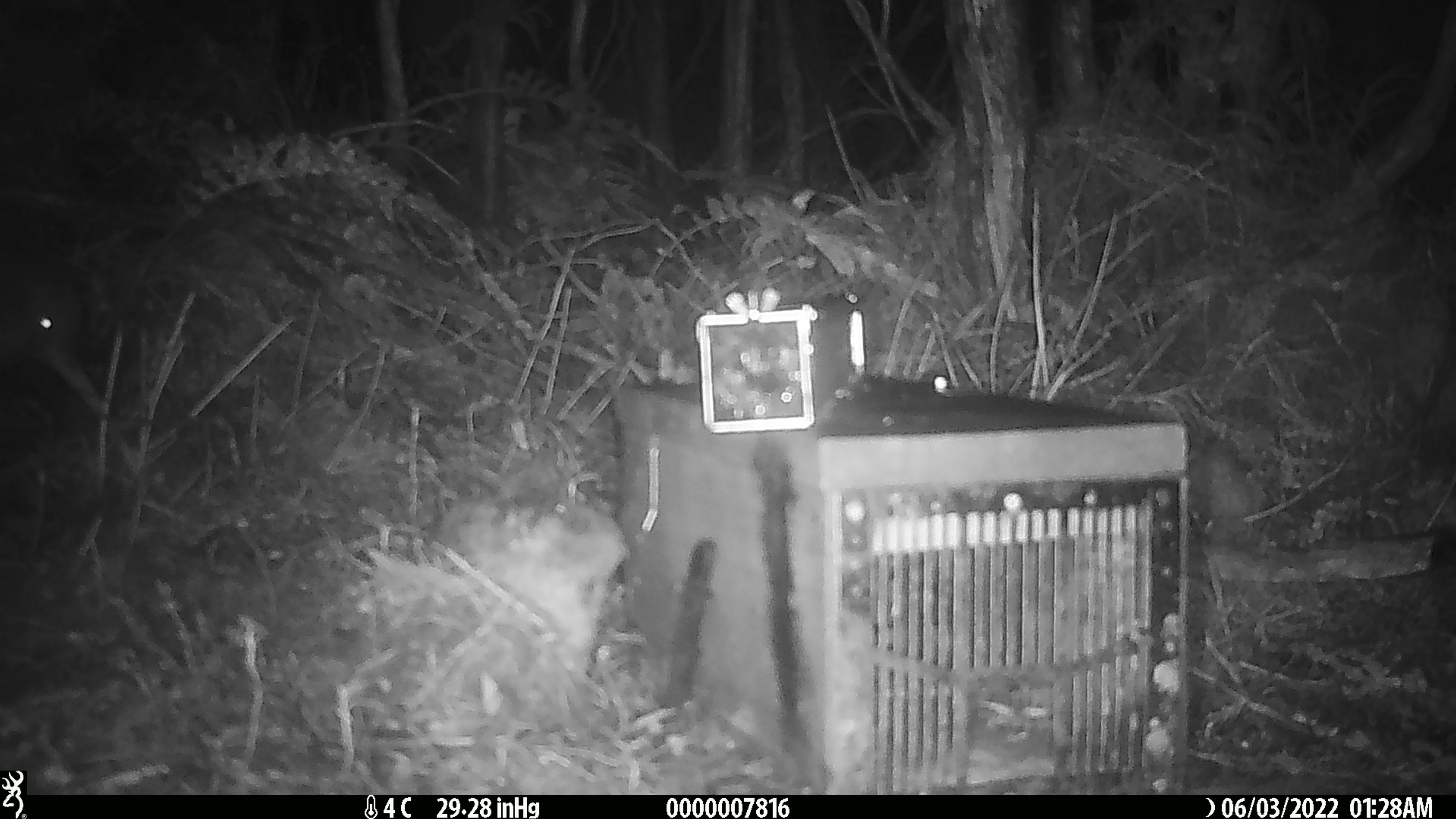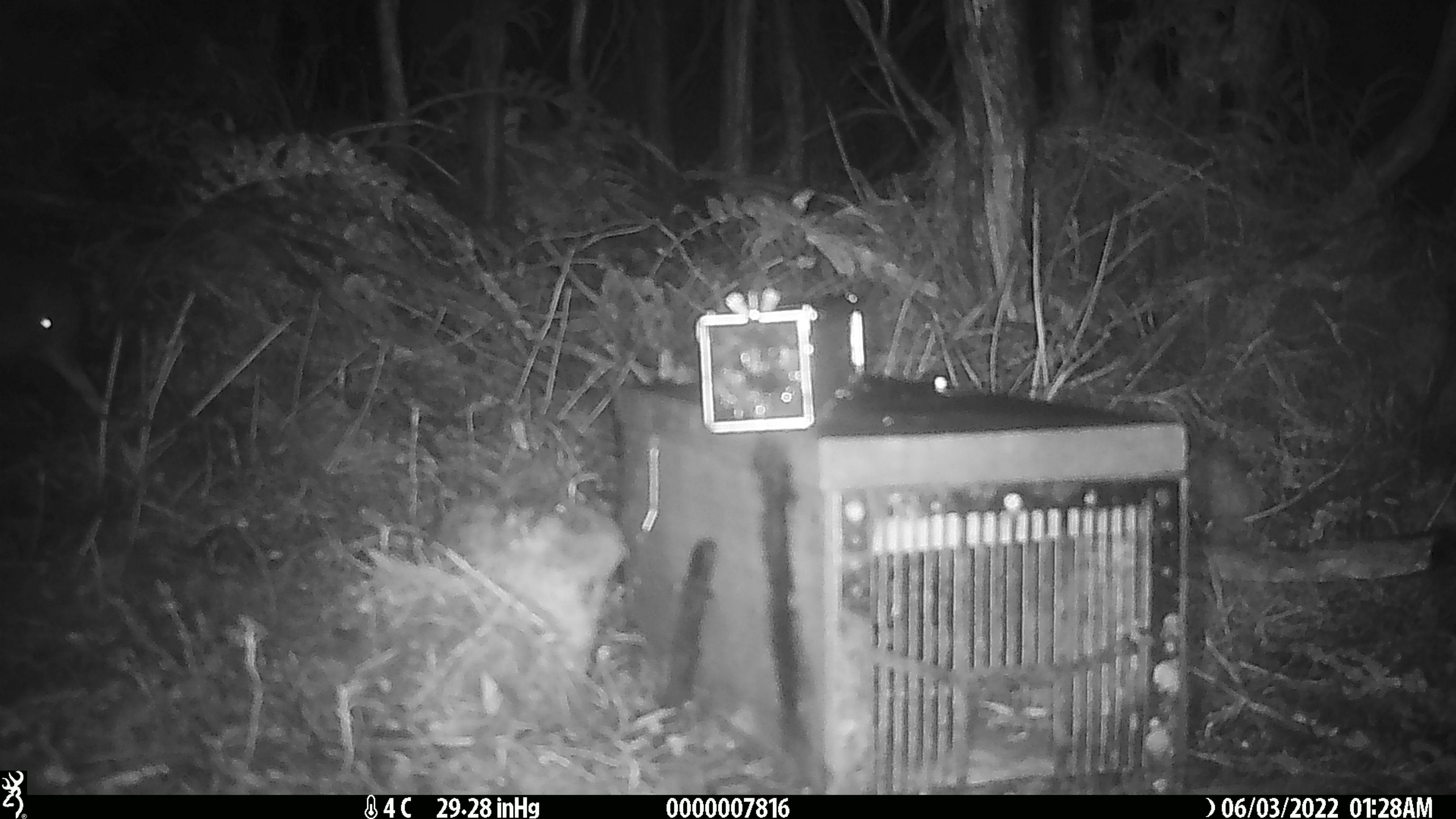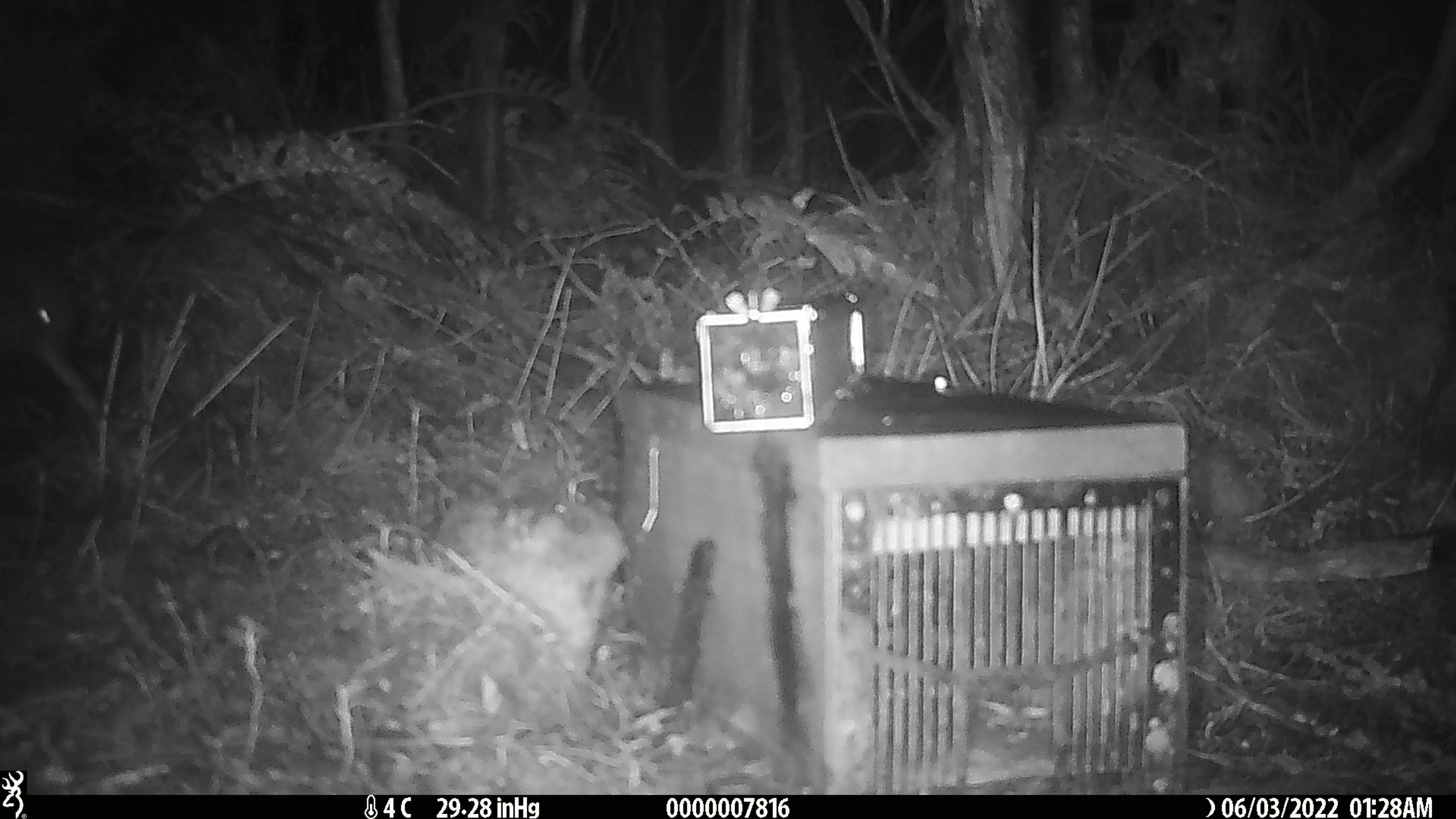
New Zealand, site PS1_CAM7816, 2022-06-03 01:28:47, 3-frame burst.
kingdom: Animalia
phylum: Chordata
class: Aves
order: Apterygiformes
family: Apterygidae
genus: Apteryx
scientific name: Apteryx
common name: kiwi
Kiwi (Apteryx).